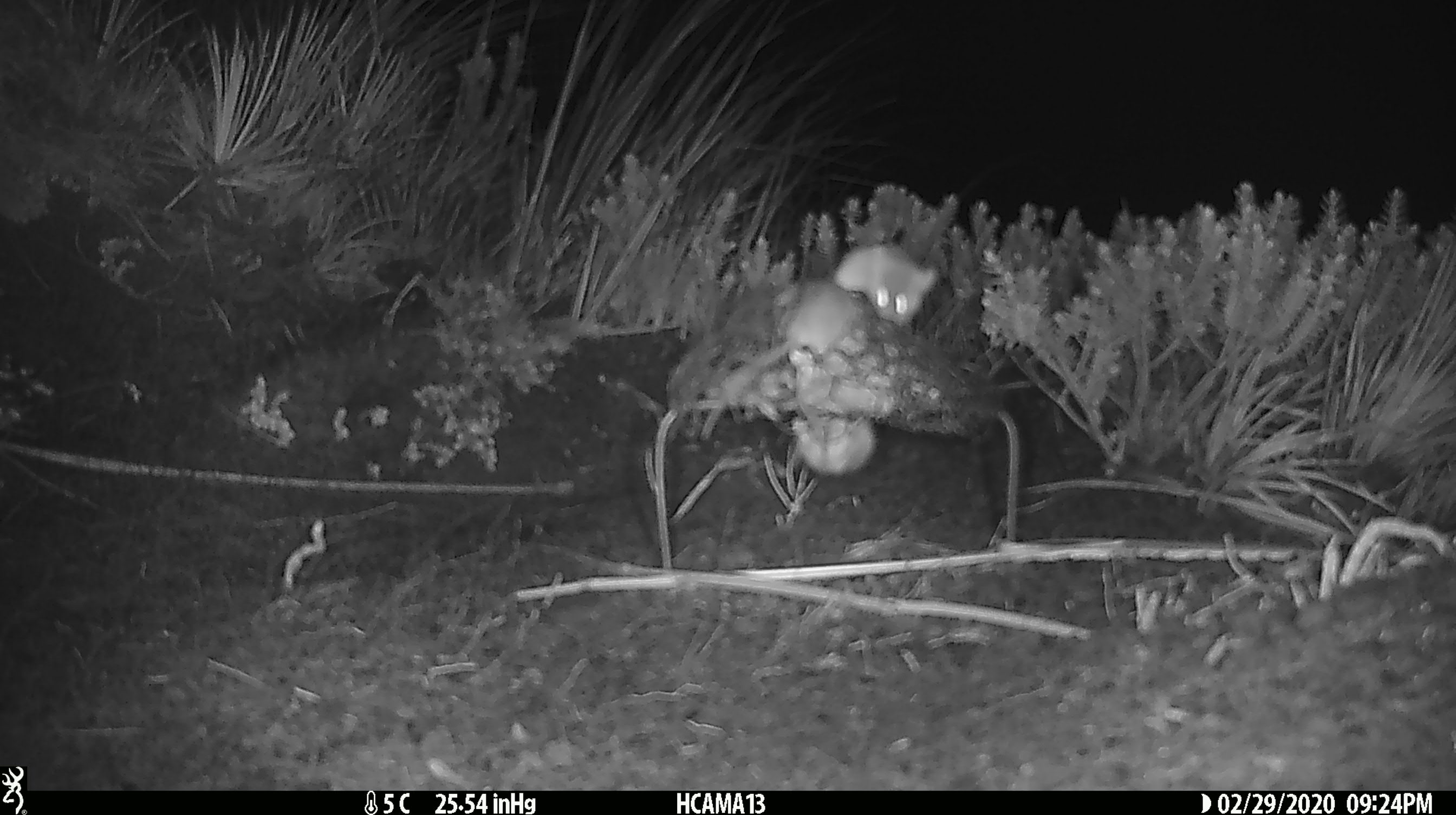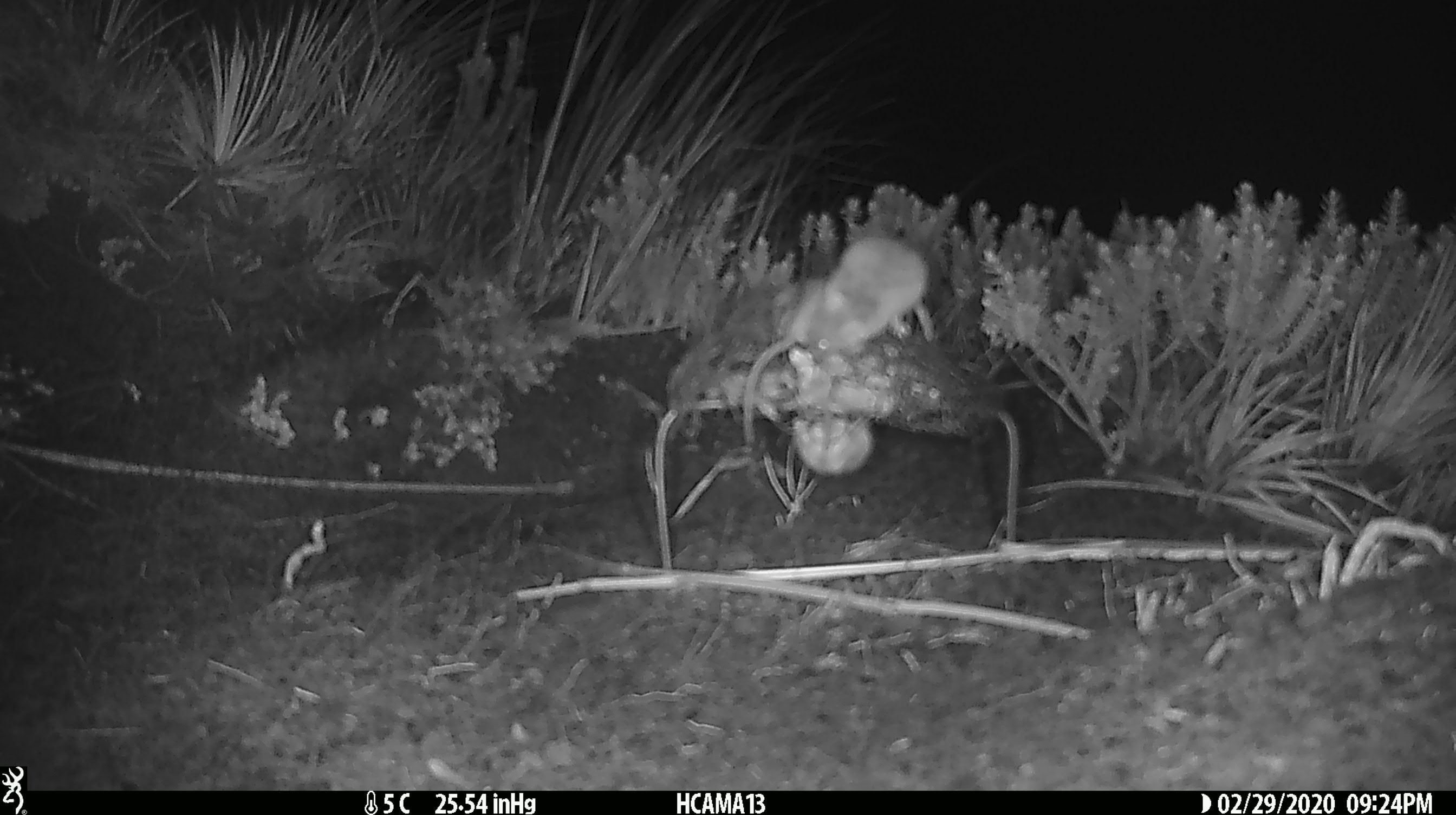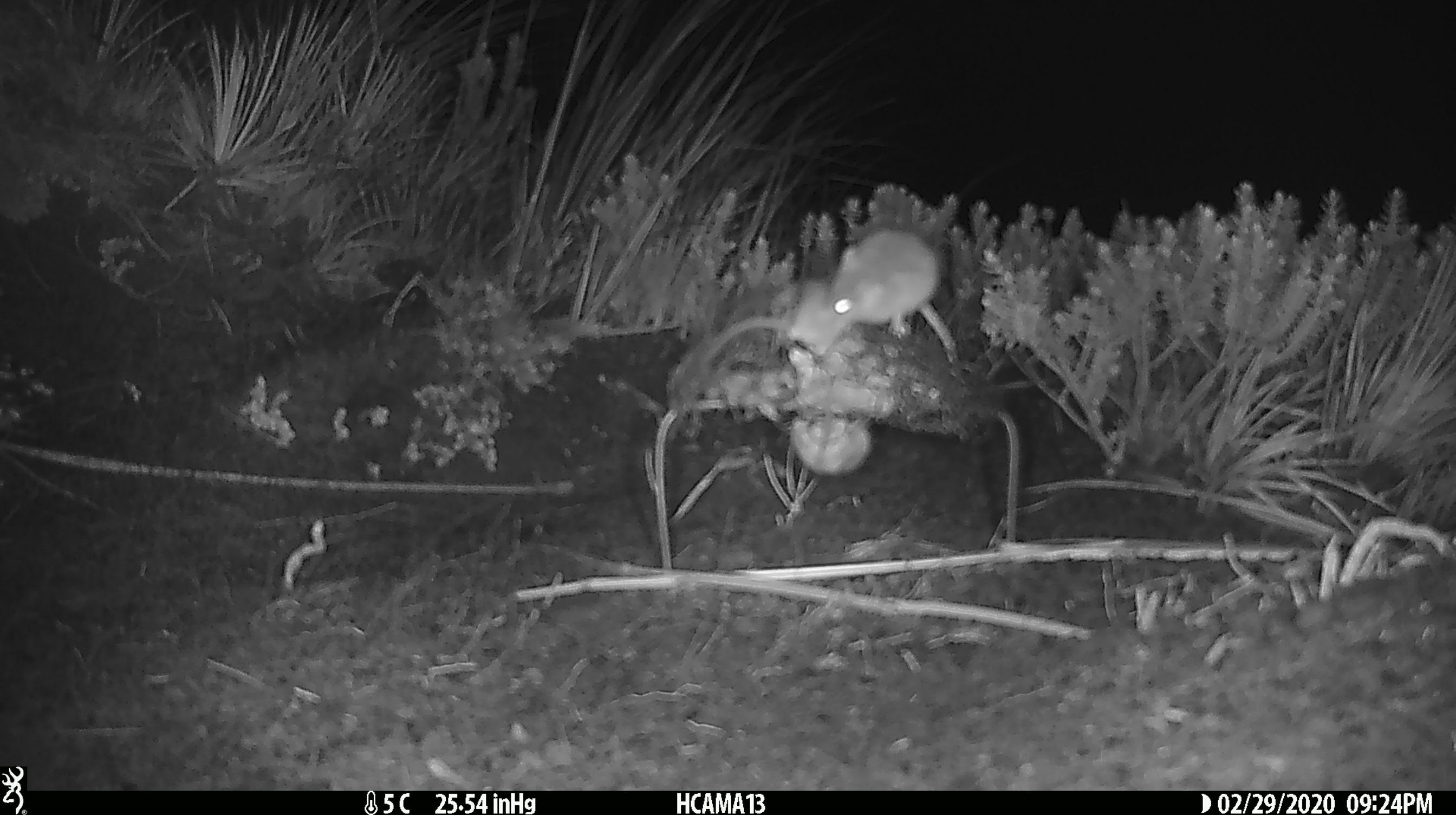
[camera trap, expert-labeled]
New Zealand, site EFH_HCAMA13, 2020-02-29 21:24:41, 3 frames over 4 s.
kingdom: Animalia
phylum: Chordata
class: Mammalia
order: Rodentia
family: Muridae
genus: Mus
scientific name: Mus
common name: mouse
Mouse (Mus).